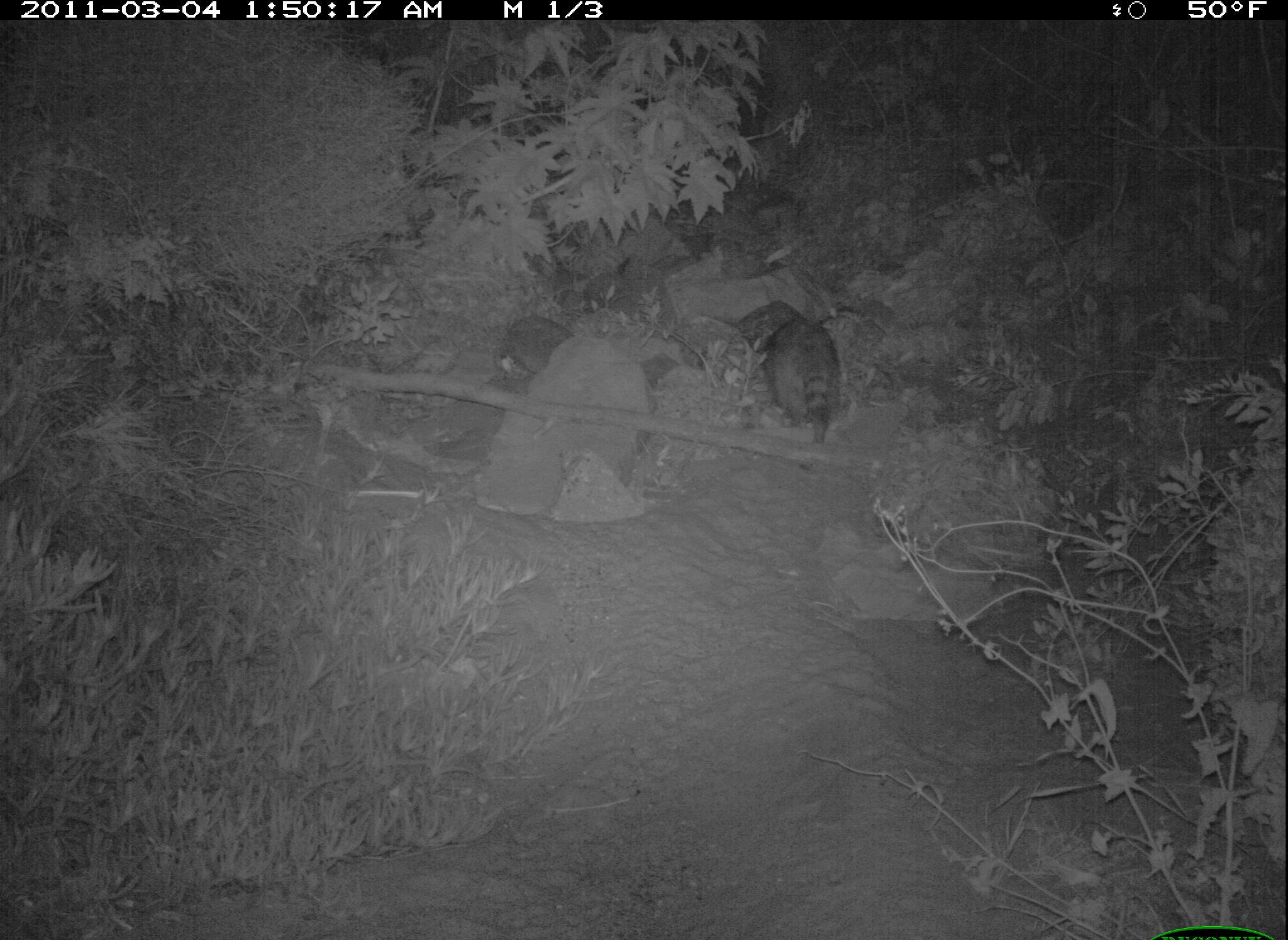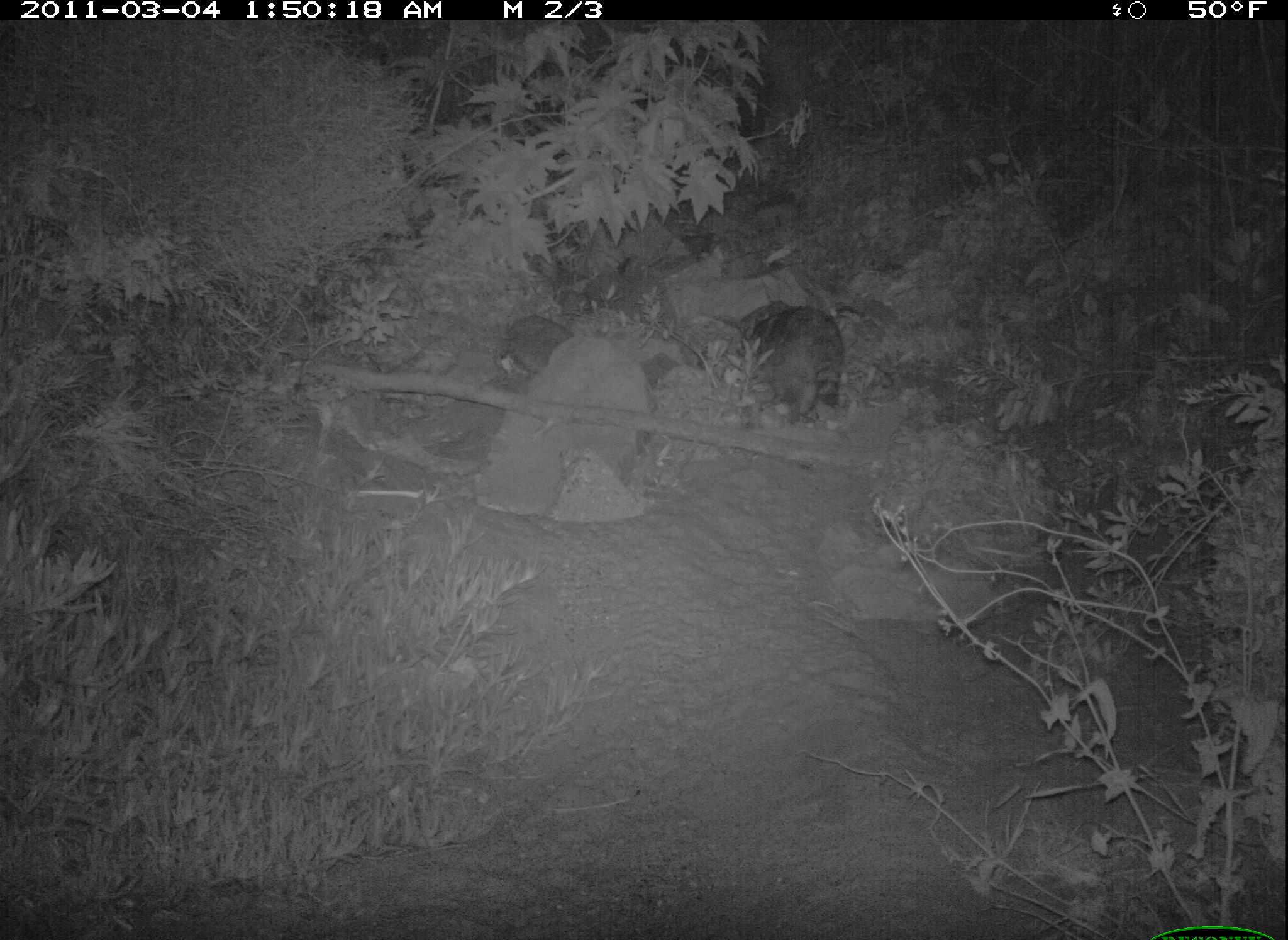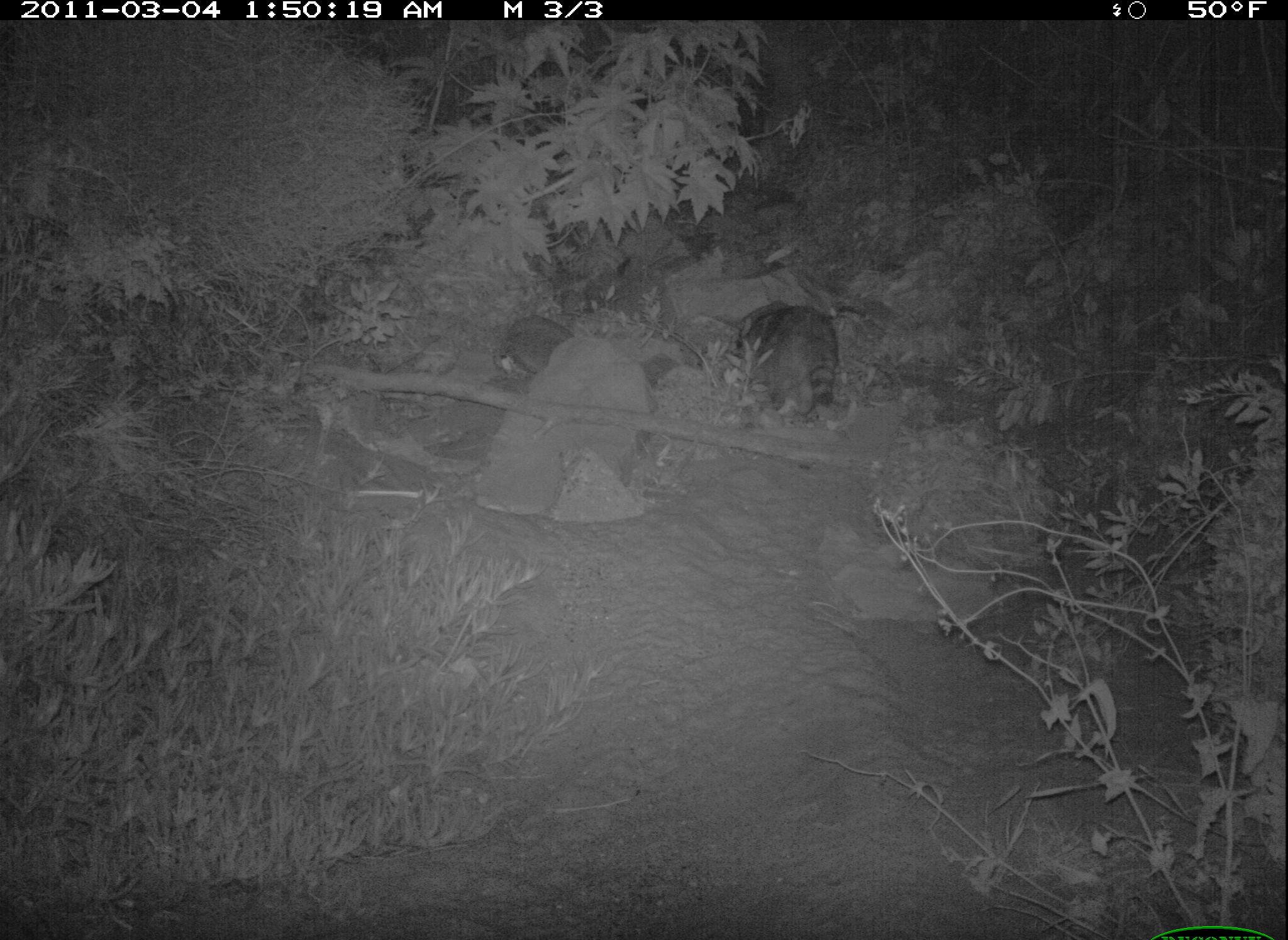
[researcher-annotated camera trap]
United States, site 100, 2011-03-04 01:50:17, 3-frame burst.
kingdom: Animalia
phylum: Chordata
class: Mammalia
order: Carnivora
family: Procyonidae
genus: Procyon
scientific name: Procyon lotor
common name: raccoon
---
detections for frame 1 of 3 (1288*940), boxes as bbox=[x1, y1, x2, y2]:
raccoon: bbox=[752, 303, 852, 451]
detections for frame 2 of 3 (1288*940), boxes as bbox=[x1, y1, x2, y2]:
raccoon: bbox=[721, 290, 868, 438]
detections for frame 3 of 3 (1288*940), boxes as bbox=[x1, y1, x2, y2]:
raccoon: bbox=[731, 292, 869, 430]